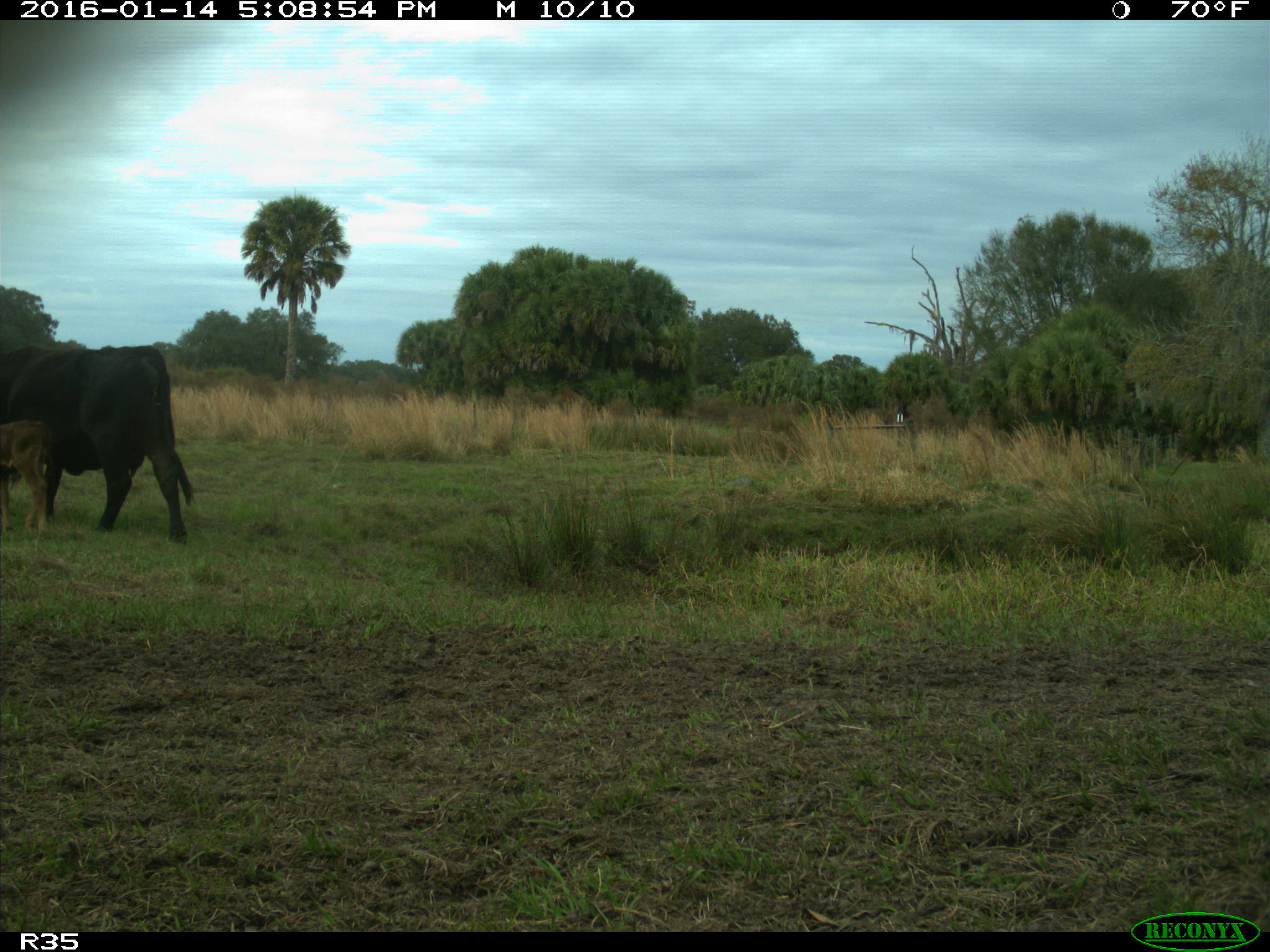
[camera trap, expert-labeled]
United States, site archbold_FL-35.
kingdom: Animalia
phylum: Chordata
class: Mammalia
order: Artiodactyla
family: Bovidae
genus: Bos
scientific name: Bos taurus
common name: domestic cow